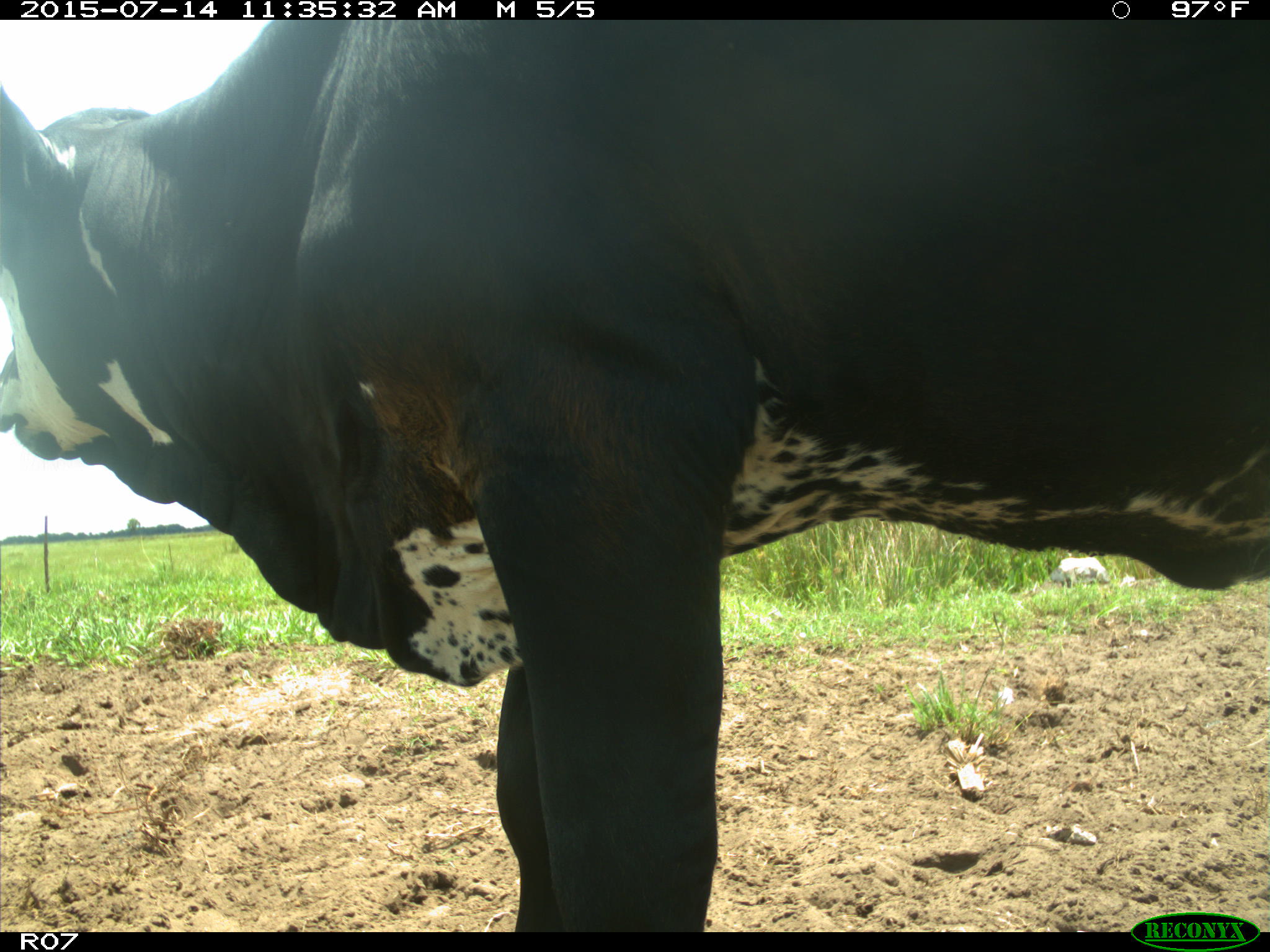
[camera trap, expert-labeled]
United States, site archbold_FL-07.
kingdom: Animalia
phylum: Chordata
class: Mammalia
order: Artiodactyla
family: Bovidae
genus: Bos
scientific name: Bos taurus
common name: domestic cow